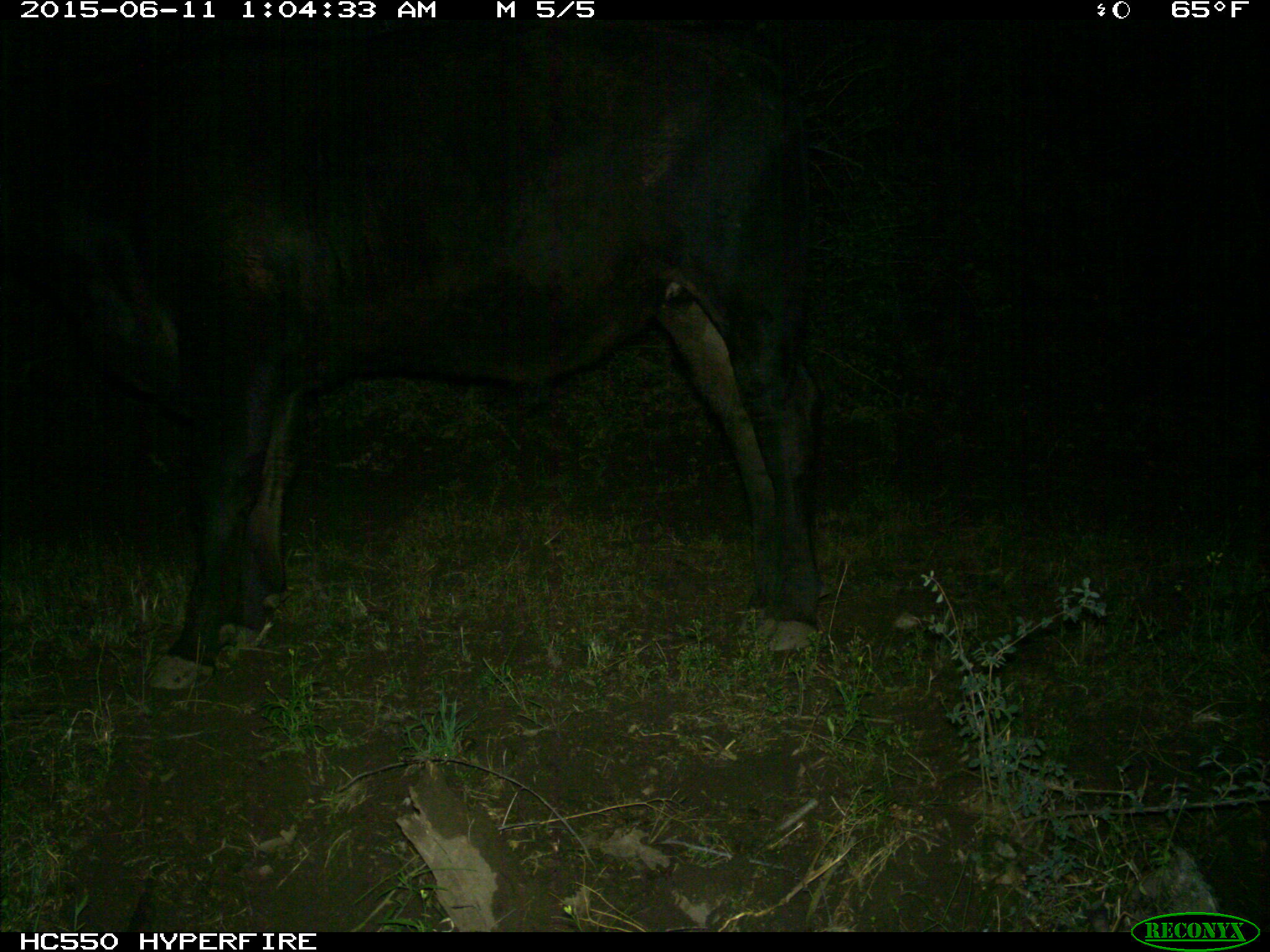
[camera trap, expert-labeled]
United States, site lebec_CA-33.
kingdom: Animalia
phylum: Chordata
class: Mammalia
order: Artiodactyla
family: Bovidae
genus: Bos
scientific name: Bos taurus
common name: domestic cow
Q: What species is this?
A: Bos taurus (domestic cow).